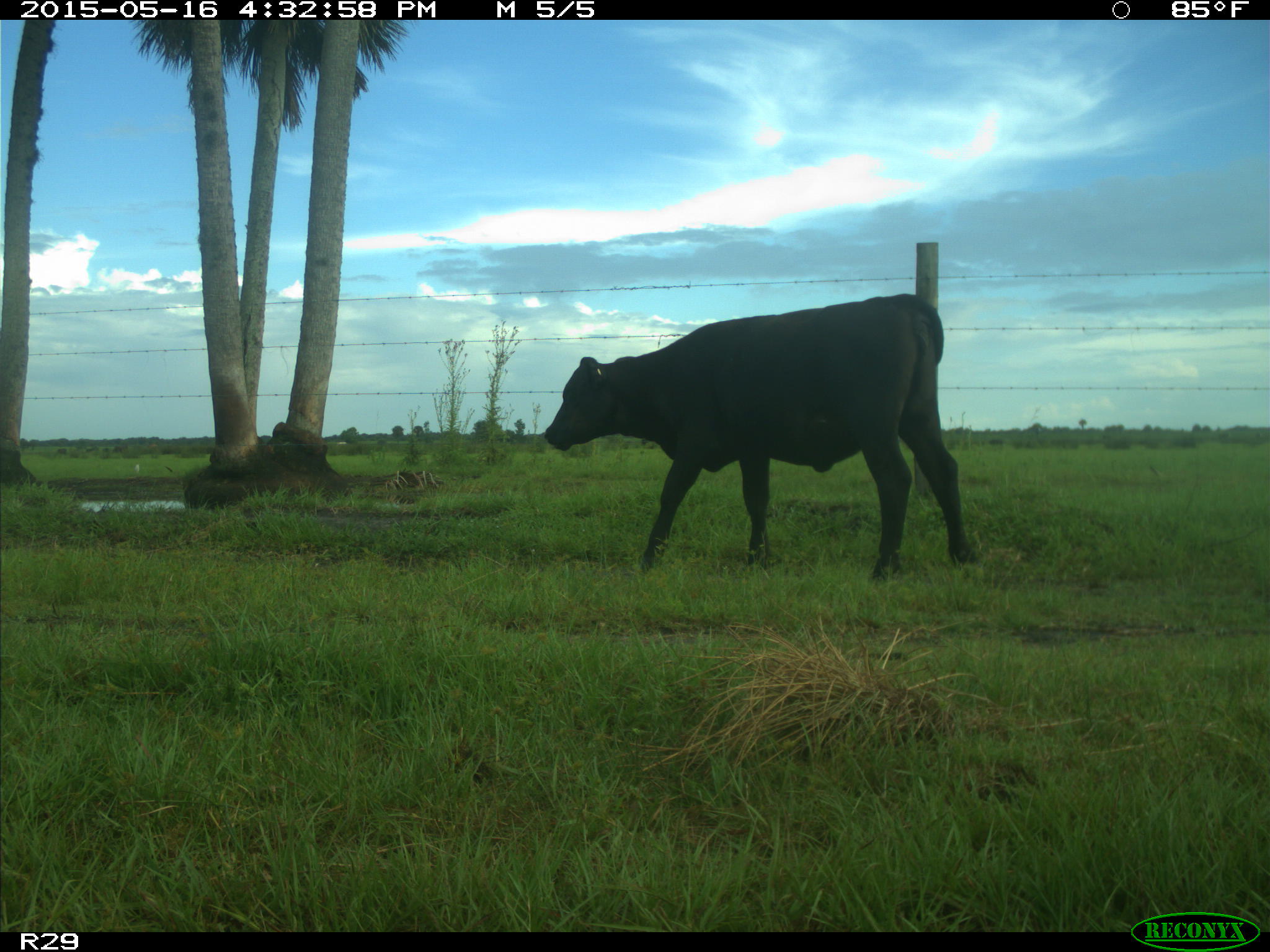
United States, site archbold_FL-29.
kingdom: Animalia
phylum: Chordata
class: Mammalia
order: Artiodactyla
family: Bovidae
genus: Bos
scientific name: Bos taurus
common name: domestic cow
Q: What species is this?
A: Bos taurus (domestic cow).